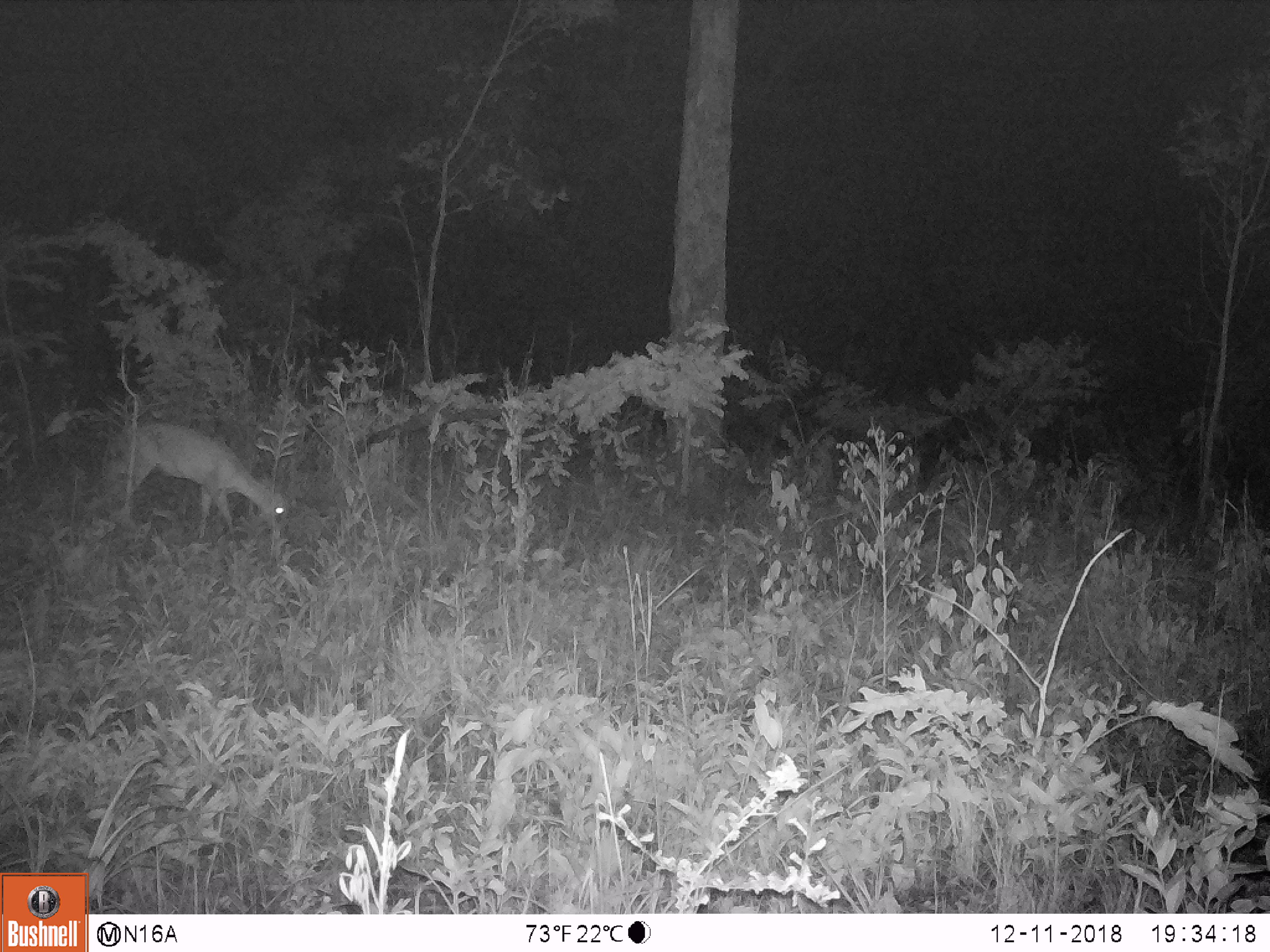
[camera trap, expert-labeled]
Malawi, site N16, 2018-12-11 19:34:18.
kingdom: Animalia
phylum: Chordata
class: Mammalia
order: Artiodactyla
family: Bovidae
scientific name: Antilopinae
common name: small antelope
Small antelope (Antilopinae), count 1.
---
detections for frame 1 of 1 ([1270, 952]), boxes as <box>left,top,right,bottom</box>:
small antelope: <box>111,413,294,545</box>